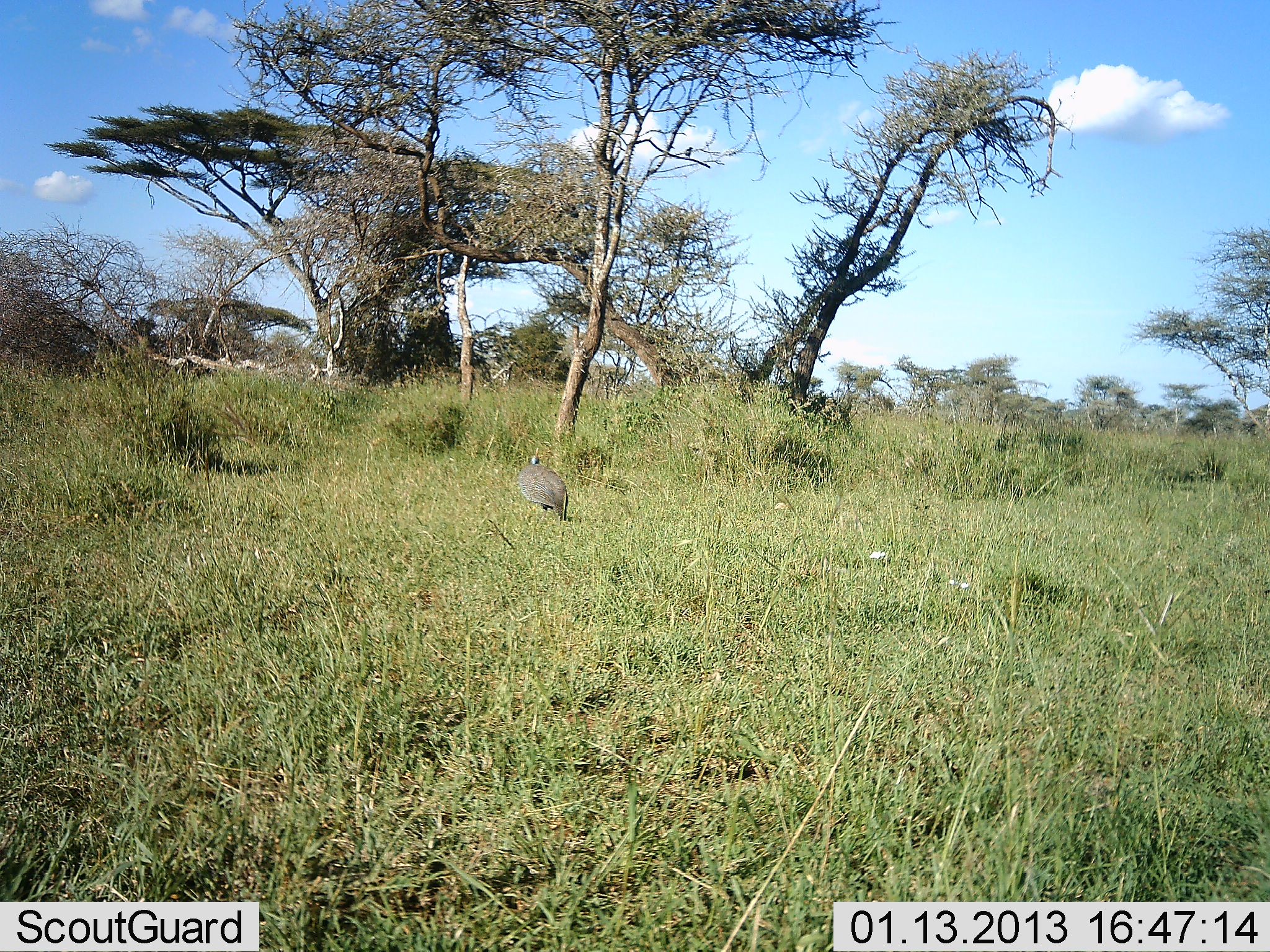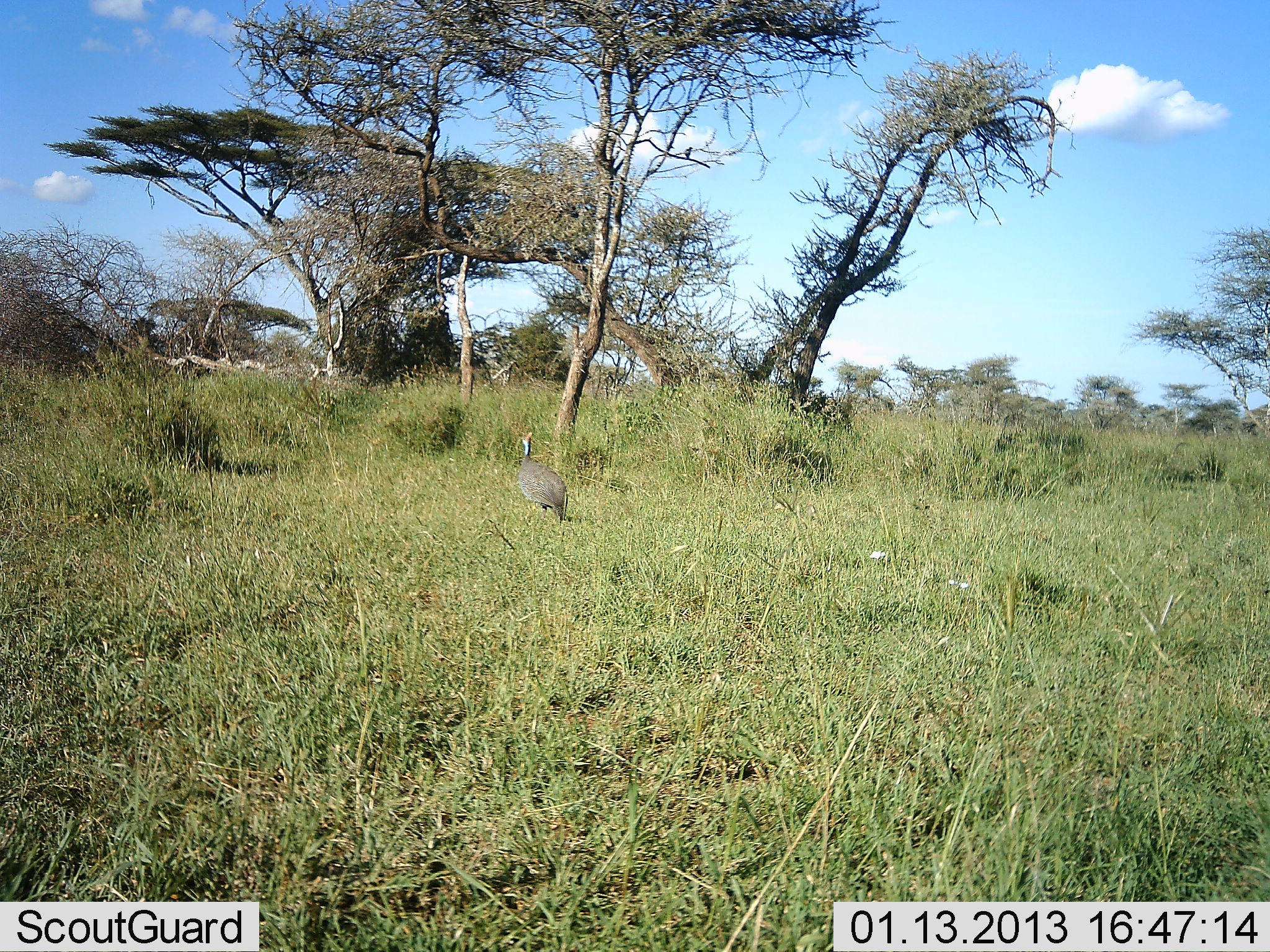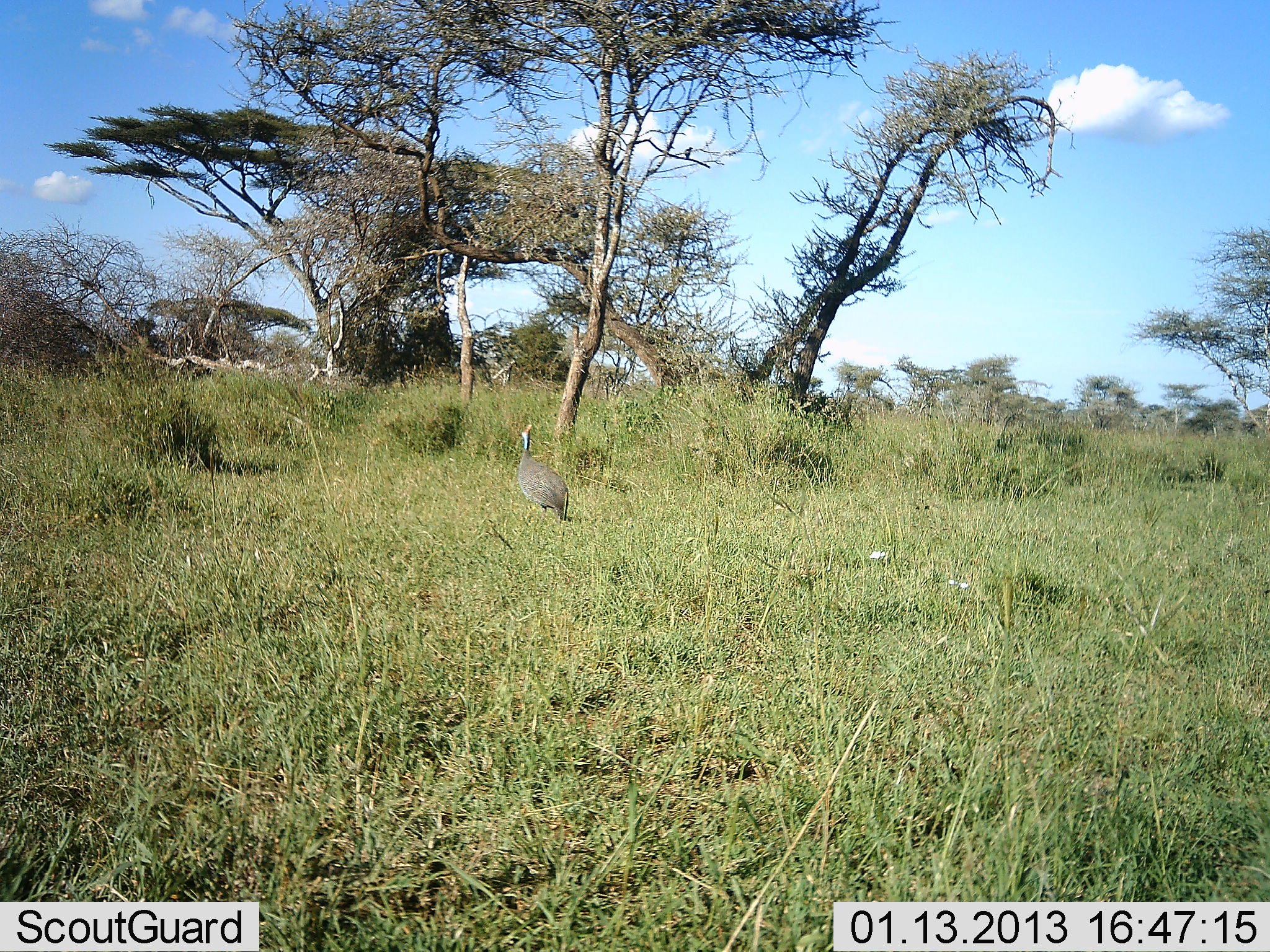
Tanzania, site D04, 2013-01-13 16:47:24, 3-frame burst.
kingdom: Animalia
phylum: Chordata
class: Aves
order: Galliformes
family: Numididae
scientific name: Numididae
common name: guinea fowl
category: guineafowl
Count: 1.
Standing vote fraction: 83%.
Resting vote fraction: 0%.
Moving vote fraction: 12%.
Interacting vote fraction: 0%.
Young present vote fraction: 0%.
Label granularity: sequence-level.